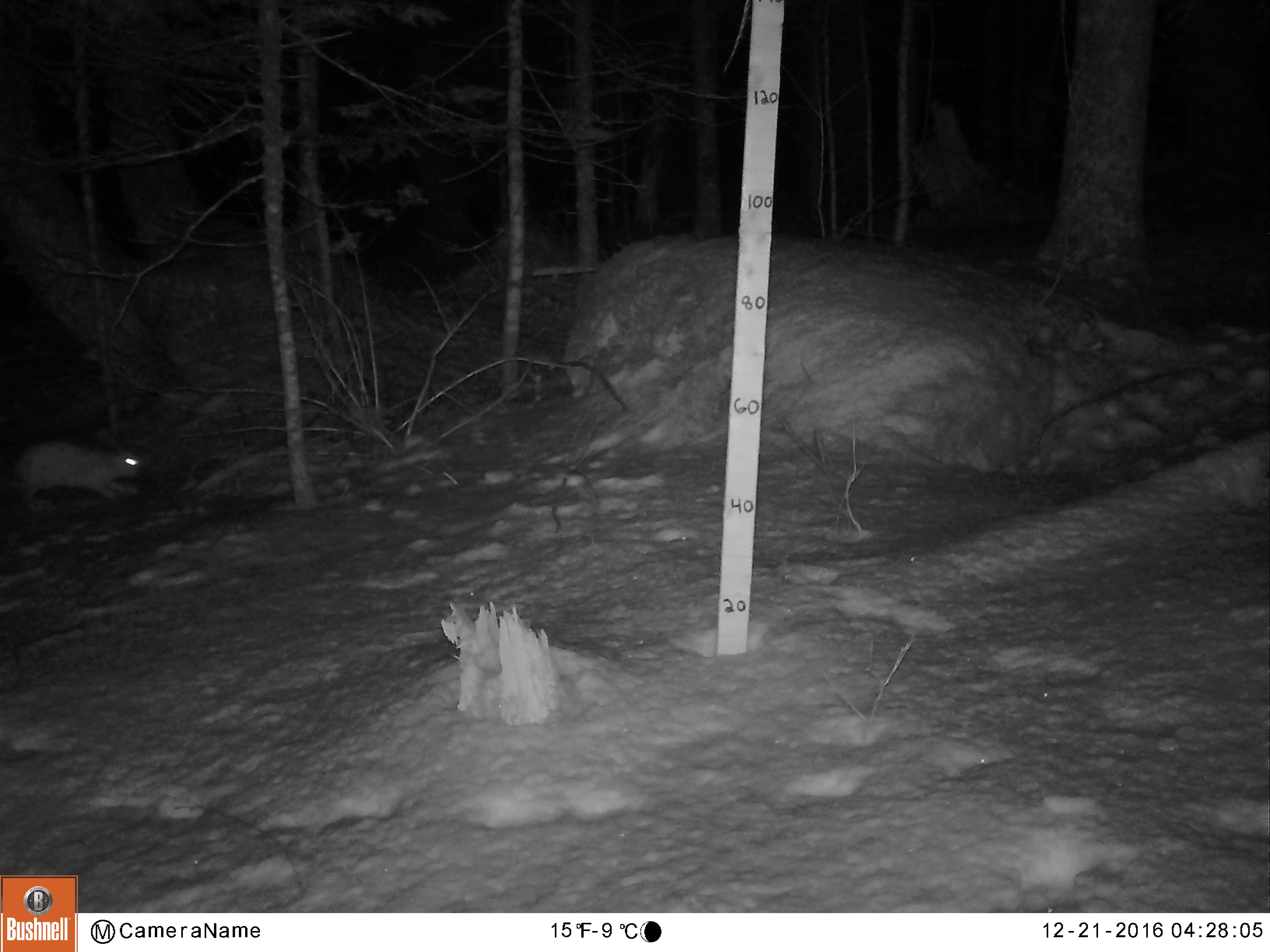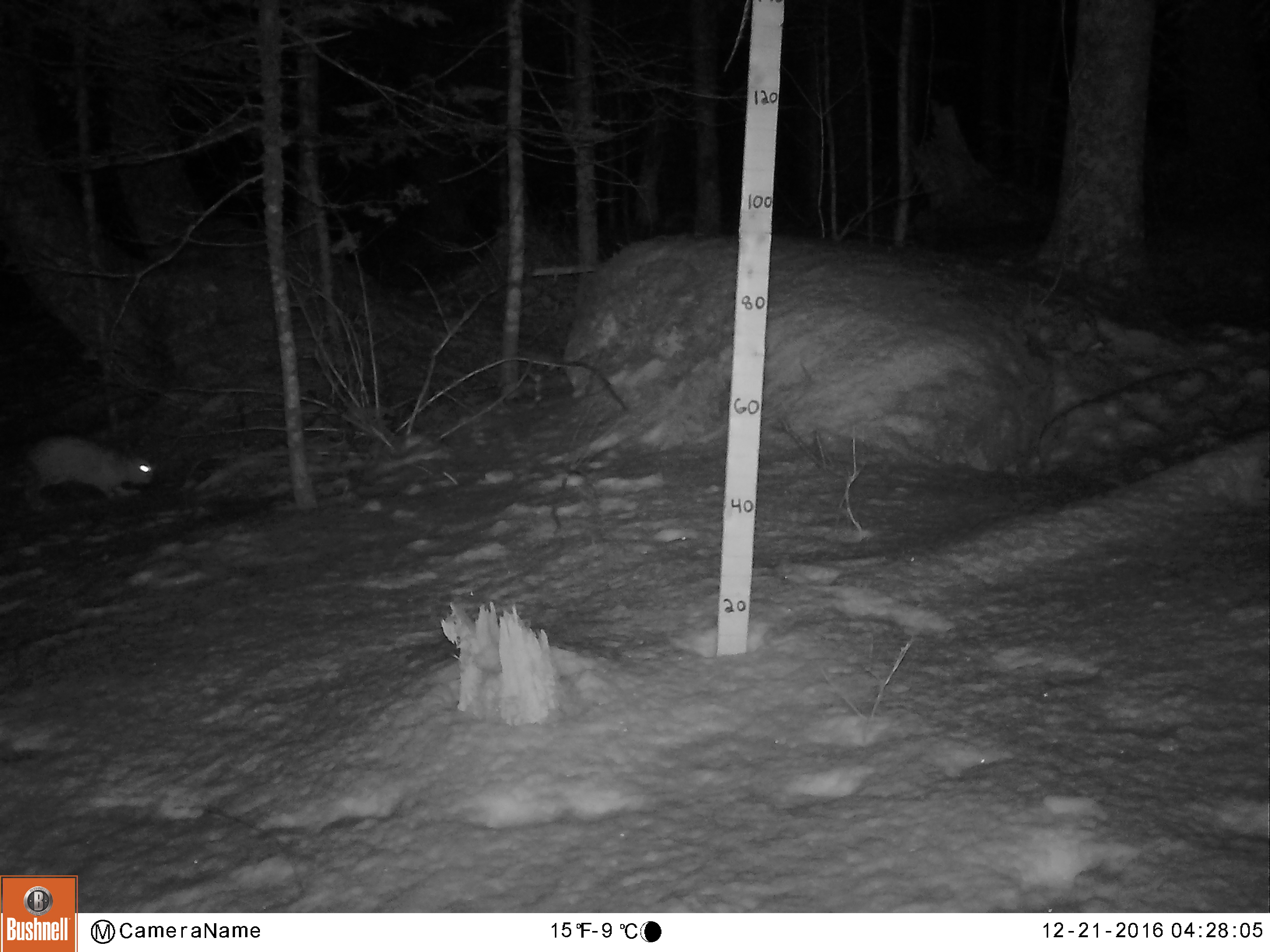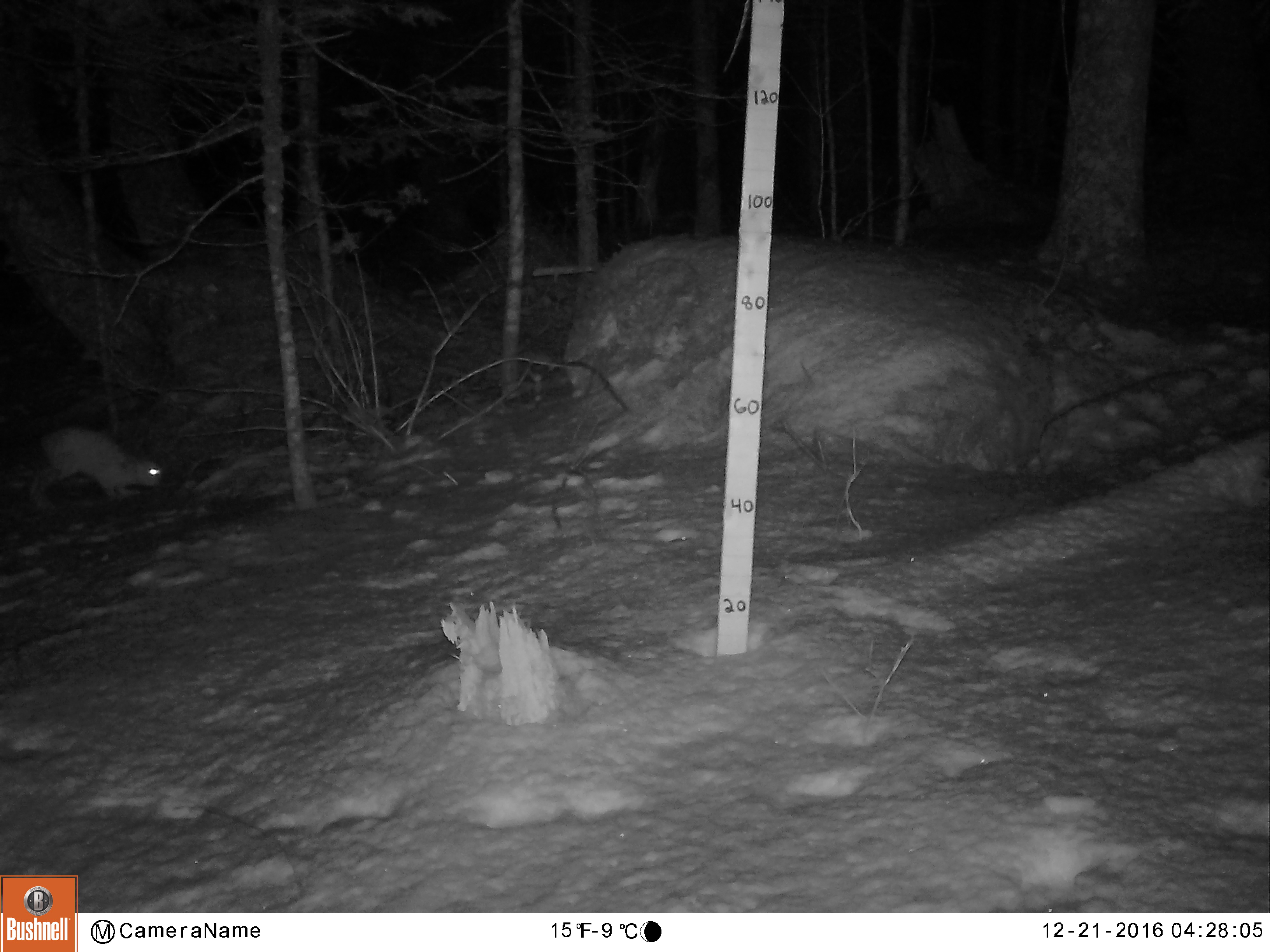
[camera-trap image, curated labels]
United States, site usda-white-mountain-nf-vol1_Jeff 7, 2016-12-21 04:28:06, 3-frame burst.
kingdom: Animalia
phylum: Chordata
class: Mammalia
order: Lagomorpha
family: Leporidae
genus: Lepus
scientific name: Lepus americanus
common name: snowshoe hare